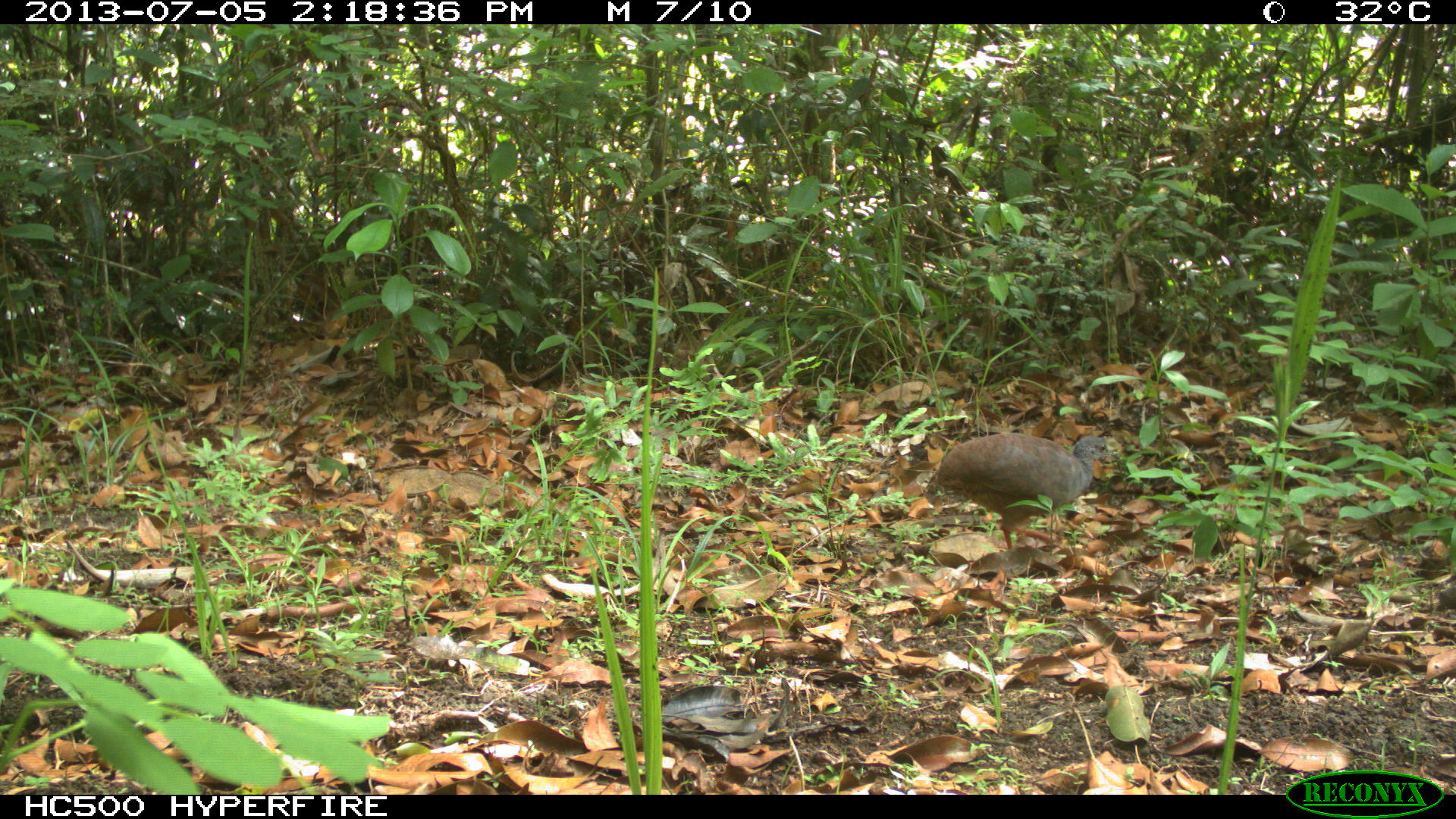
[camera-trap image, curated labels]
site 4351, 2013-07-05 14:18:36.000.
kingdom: Animalia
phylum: Chordata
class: Aves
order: Tinamiformes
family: Tinamidae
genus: Tinamus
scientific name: Tinamus major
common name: great tinamou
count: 1